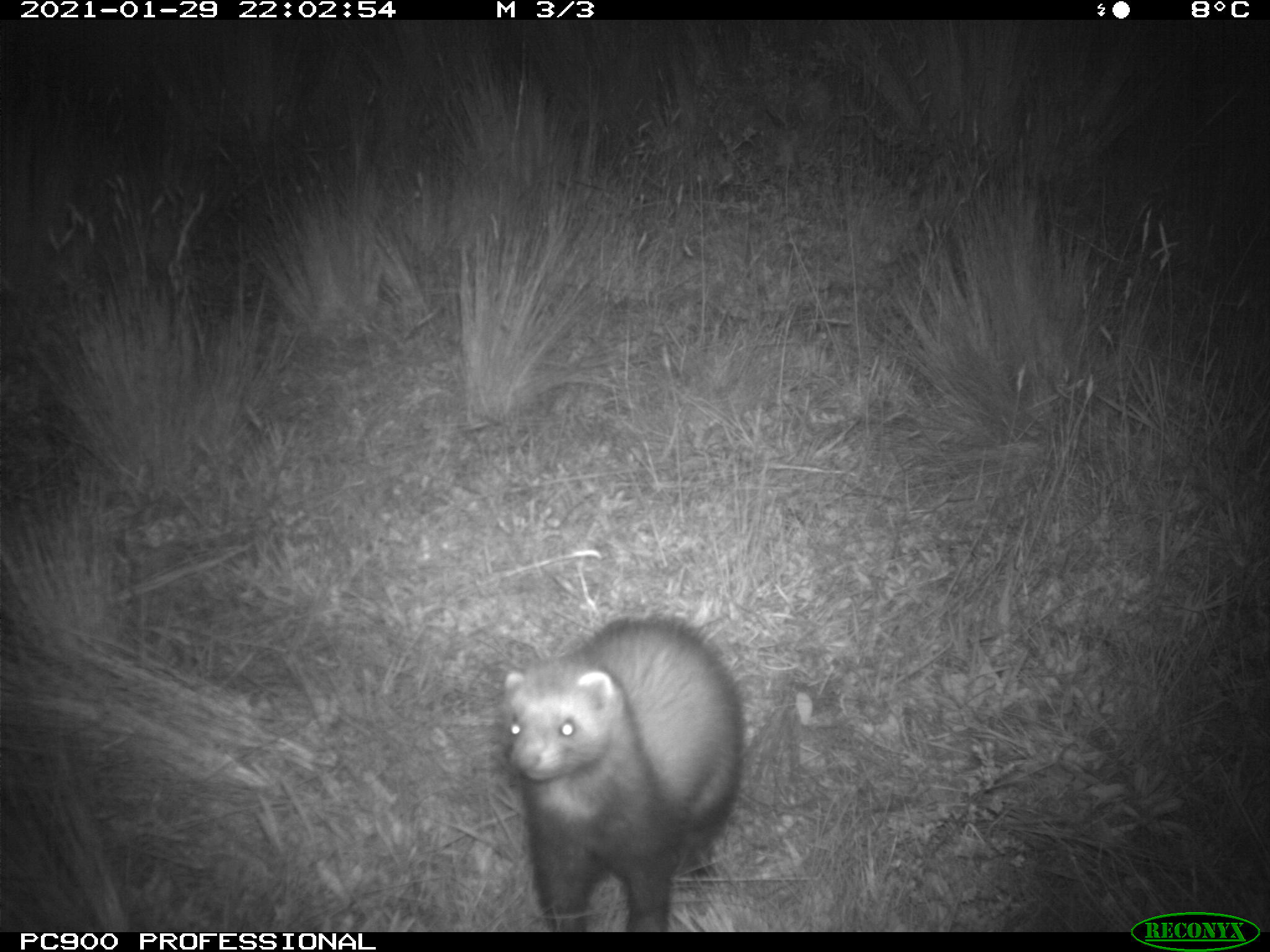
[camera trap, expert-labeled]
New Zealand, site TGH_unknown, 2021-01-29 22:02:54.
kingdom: Animalia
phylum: Chordata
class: Mammalia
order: Carnivora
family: Mustelidae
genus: Mustela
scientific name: Mustela furo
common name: ferret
Ferret (Mustela furo).